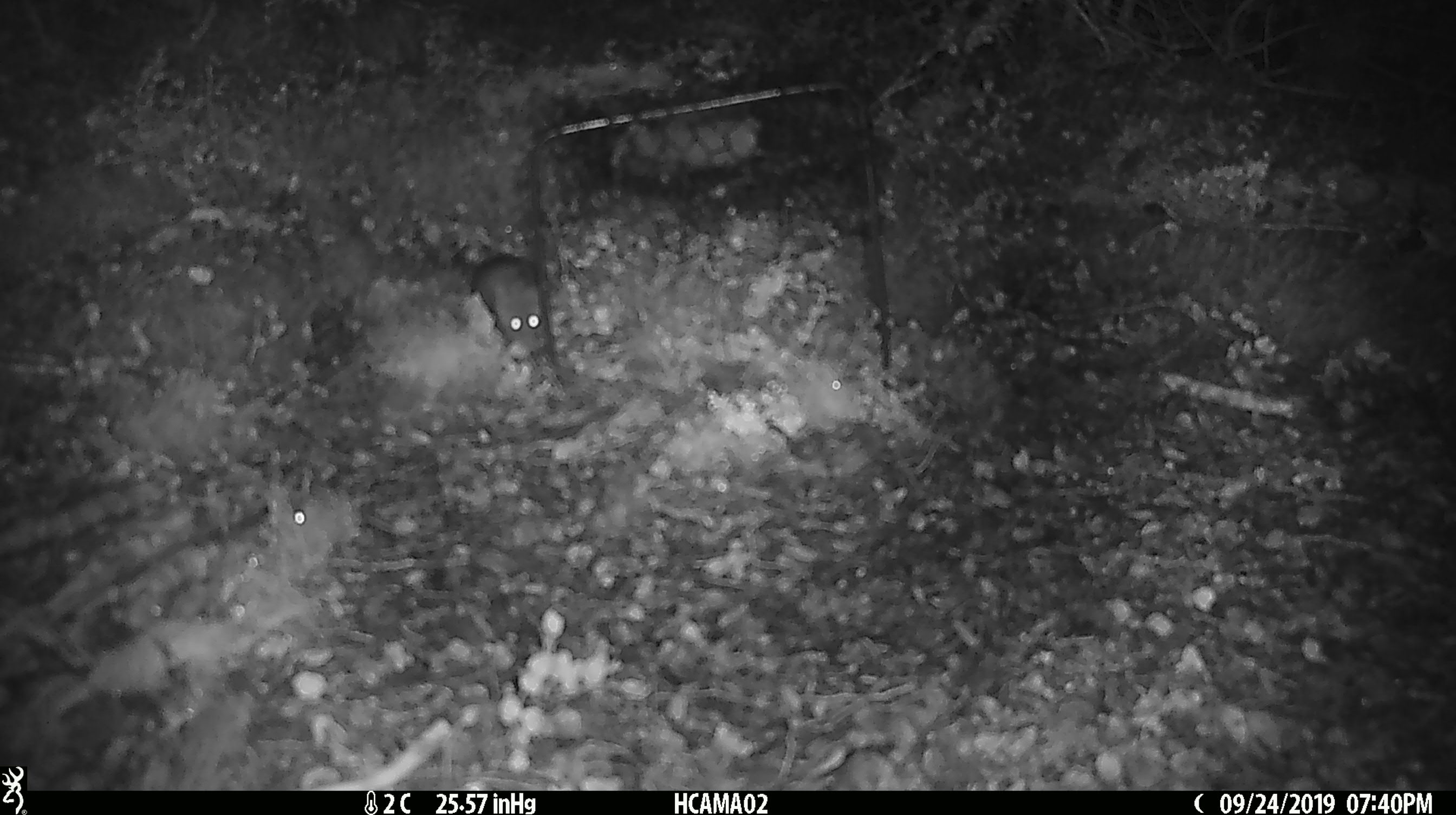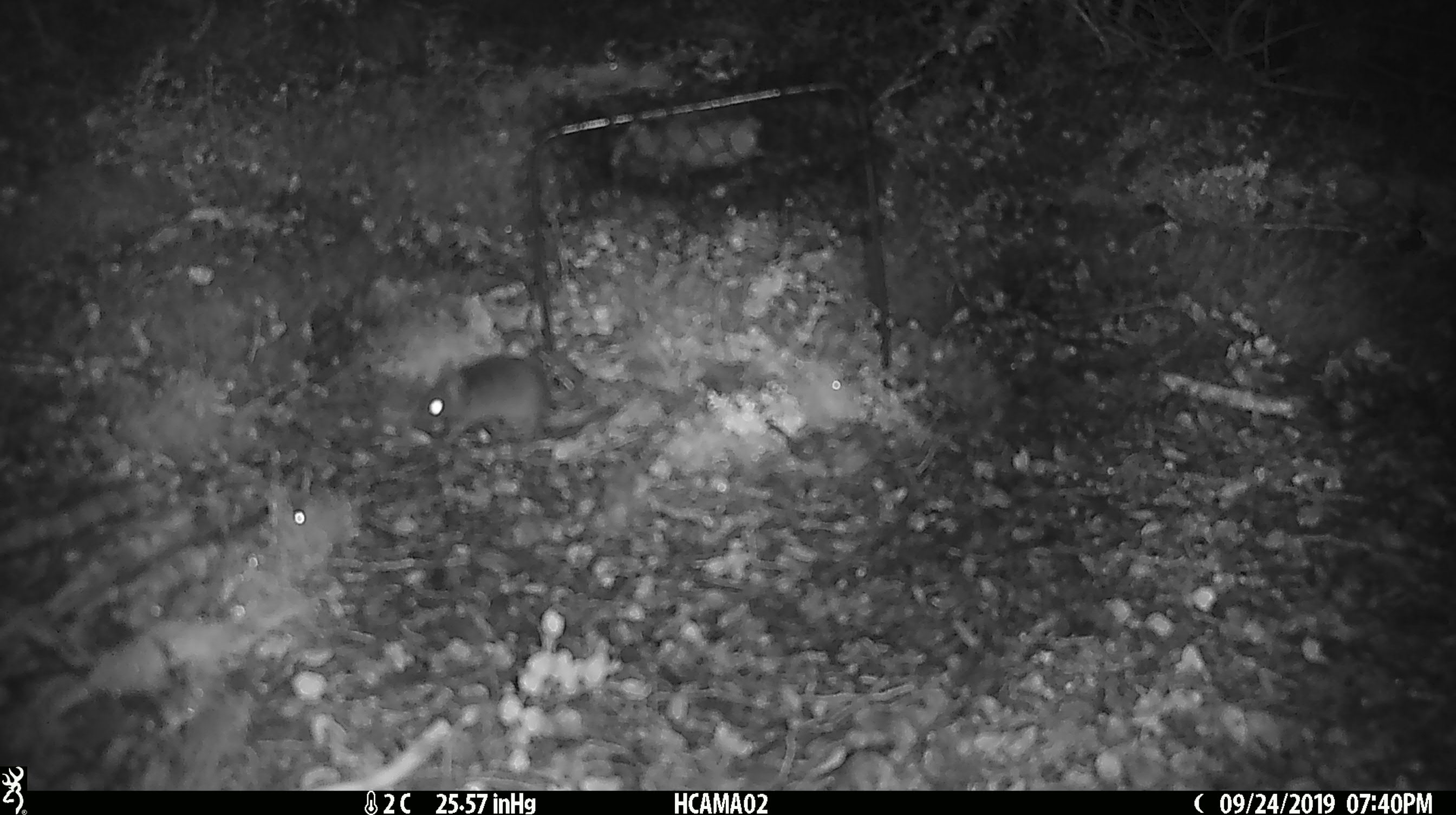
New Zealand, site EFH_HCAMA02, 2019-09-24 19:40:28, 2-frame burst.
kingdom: Animalia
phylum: Chordata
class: Mammalia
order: Rodentia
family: Muridae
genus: Mus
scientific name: Mus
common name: mouse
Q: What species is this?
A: Mouse (Mus).